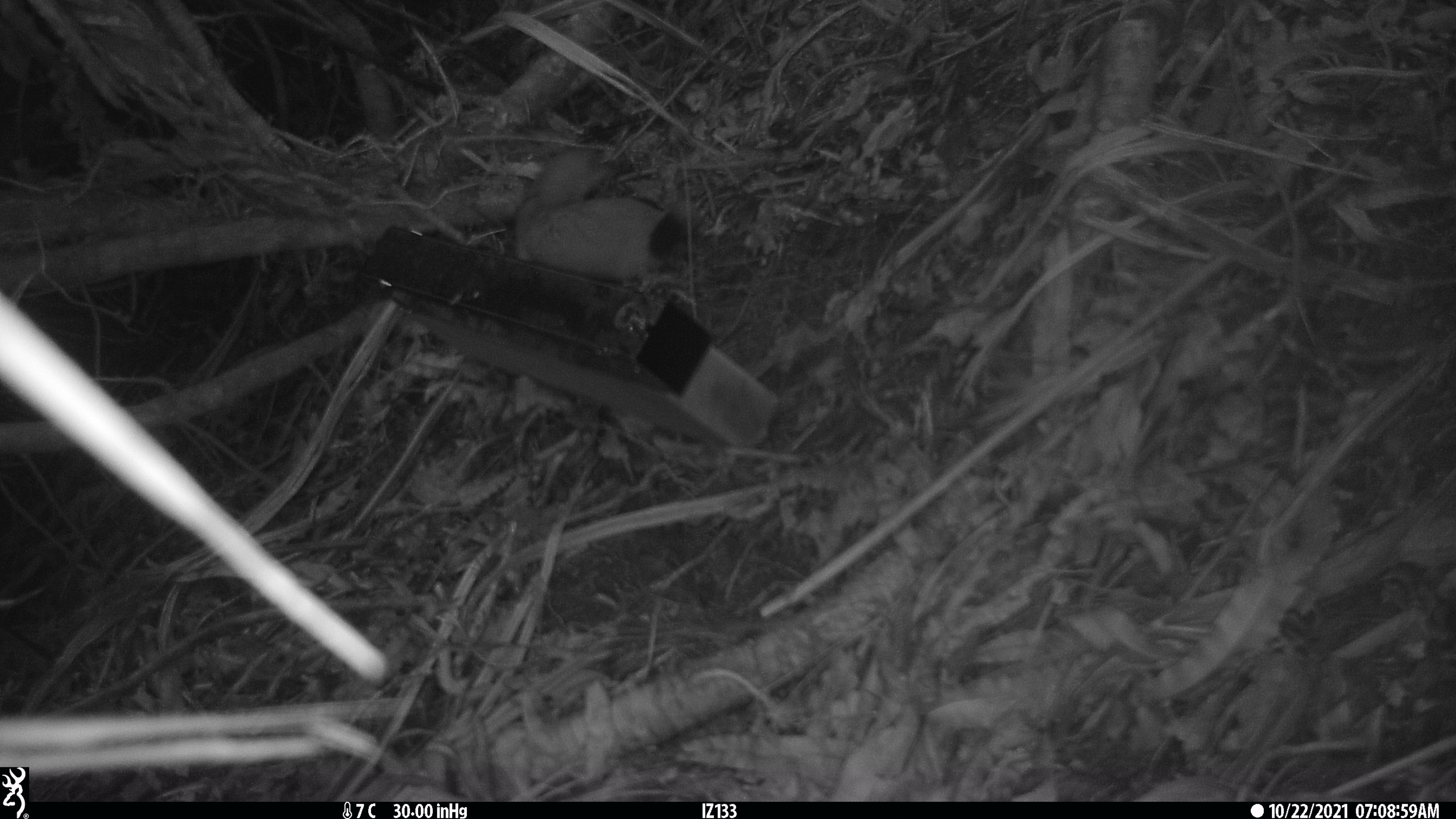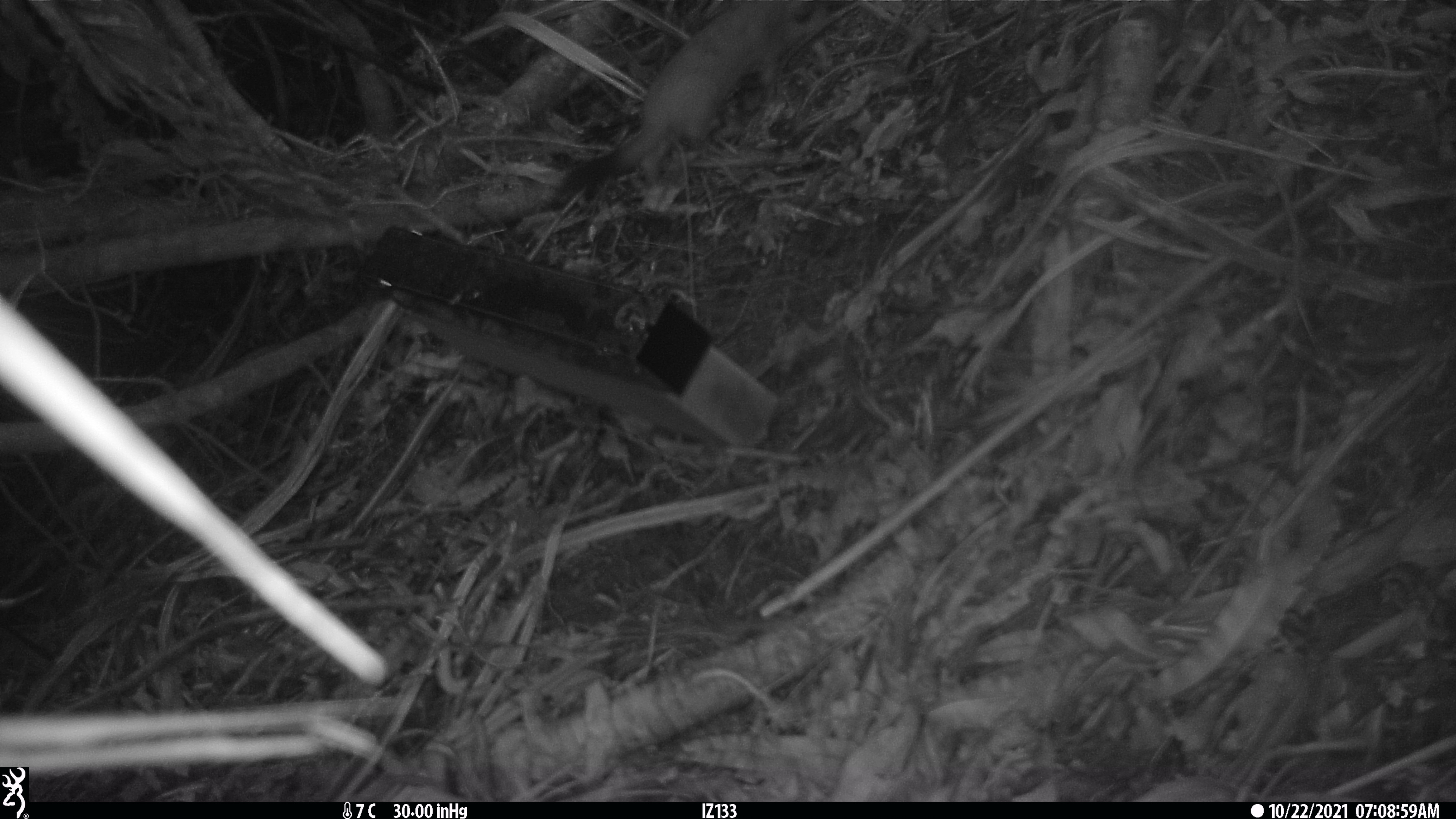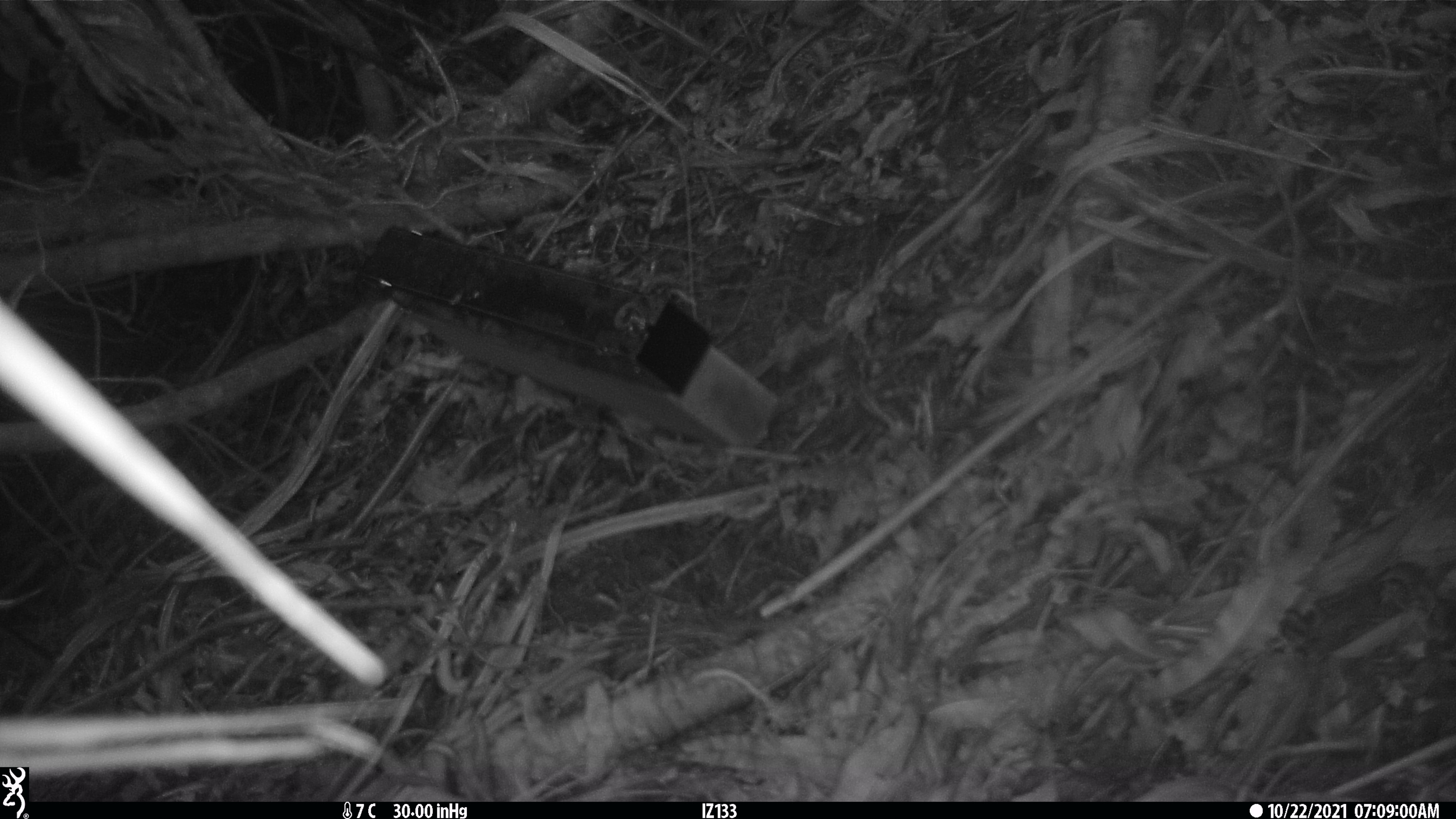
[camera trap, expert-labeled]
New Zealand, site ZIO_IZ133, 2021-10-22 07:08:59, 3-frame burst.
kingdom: Animalia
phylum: Chordata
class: Mammalia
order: Carnivora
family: Mustelidae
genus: Mustela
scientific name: Mustela erminea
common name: stoat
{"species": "stoat (Mustela erminea)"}